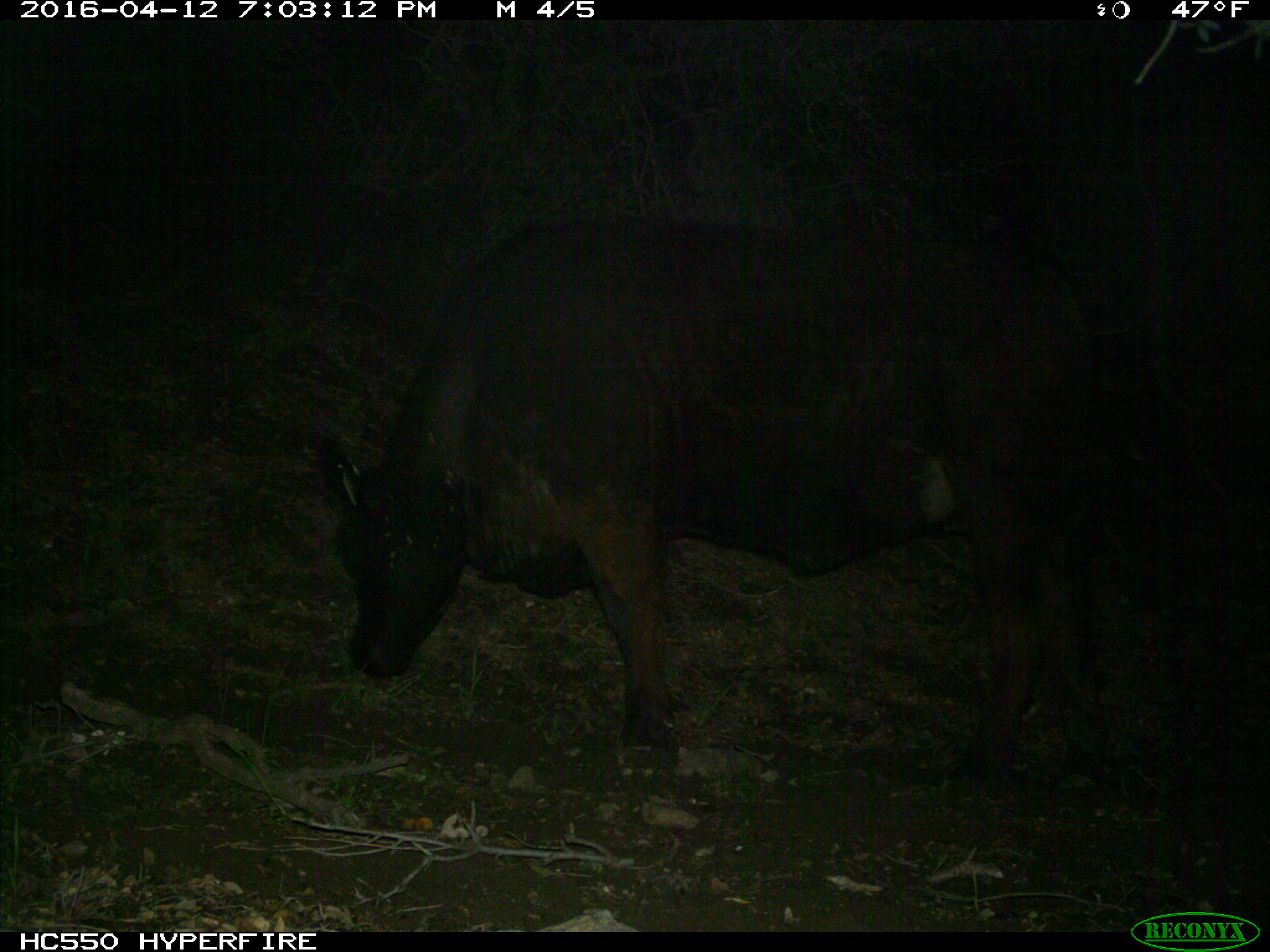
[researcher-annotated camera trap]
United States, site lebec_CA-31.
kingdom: Animalia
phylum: Chordata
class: Mammalia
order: Artiodactyla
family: Bovidae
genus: Bos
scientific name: Bos taurus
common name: domestic cow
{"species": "Bos taurus (domestic cow)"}